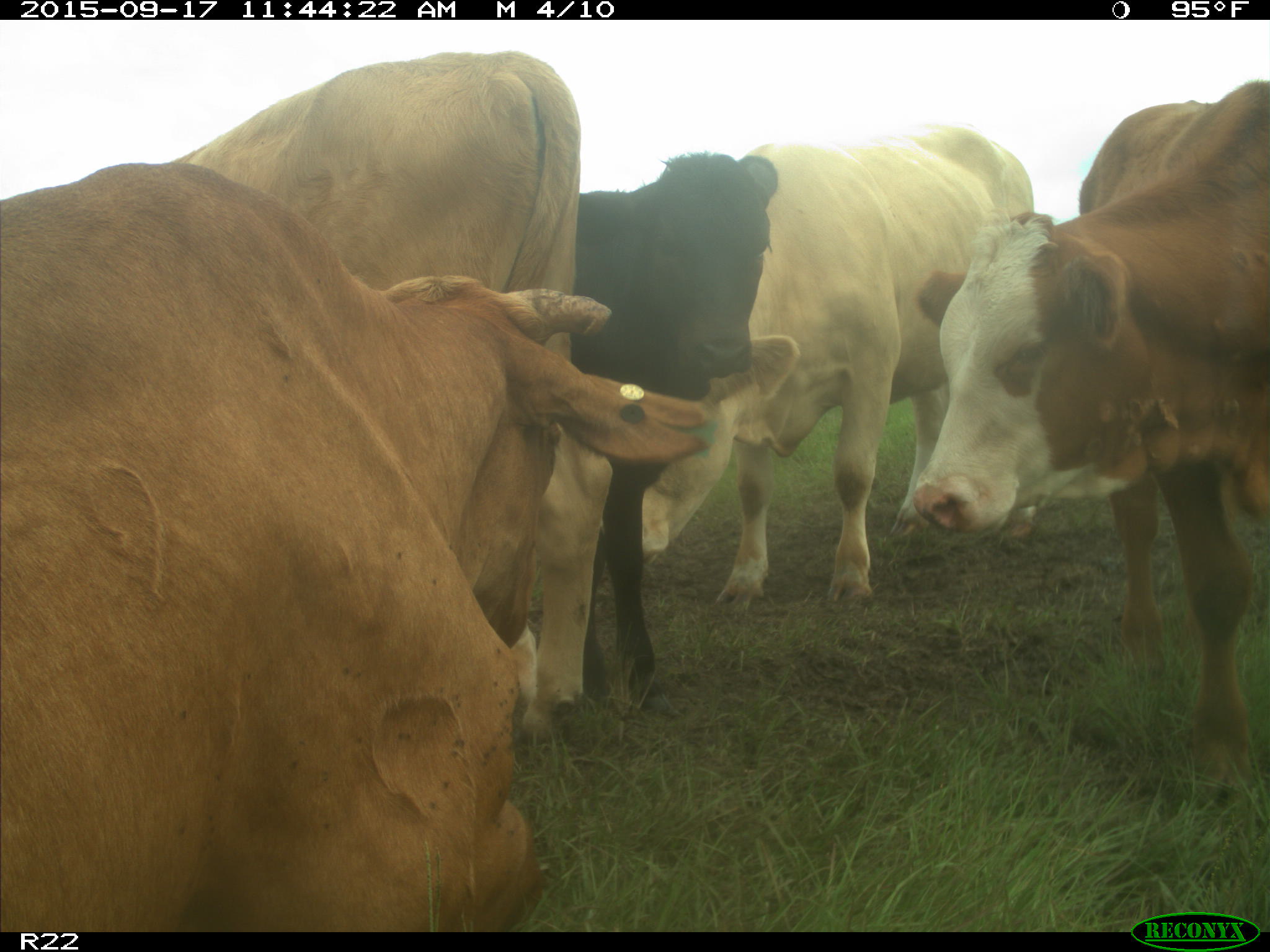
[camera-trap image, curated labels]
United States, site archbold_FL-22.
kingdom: Animalia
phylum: Chordata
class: Mammalia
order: Artiodactyla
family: Bovidae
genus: Bos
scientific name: Bos taurus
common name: domestic cow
Bos taurus (domestic cow).